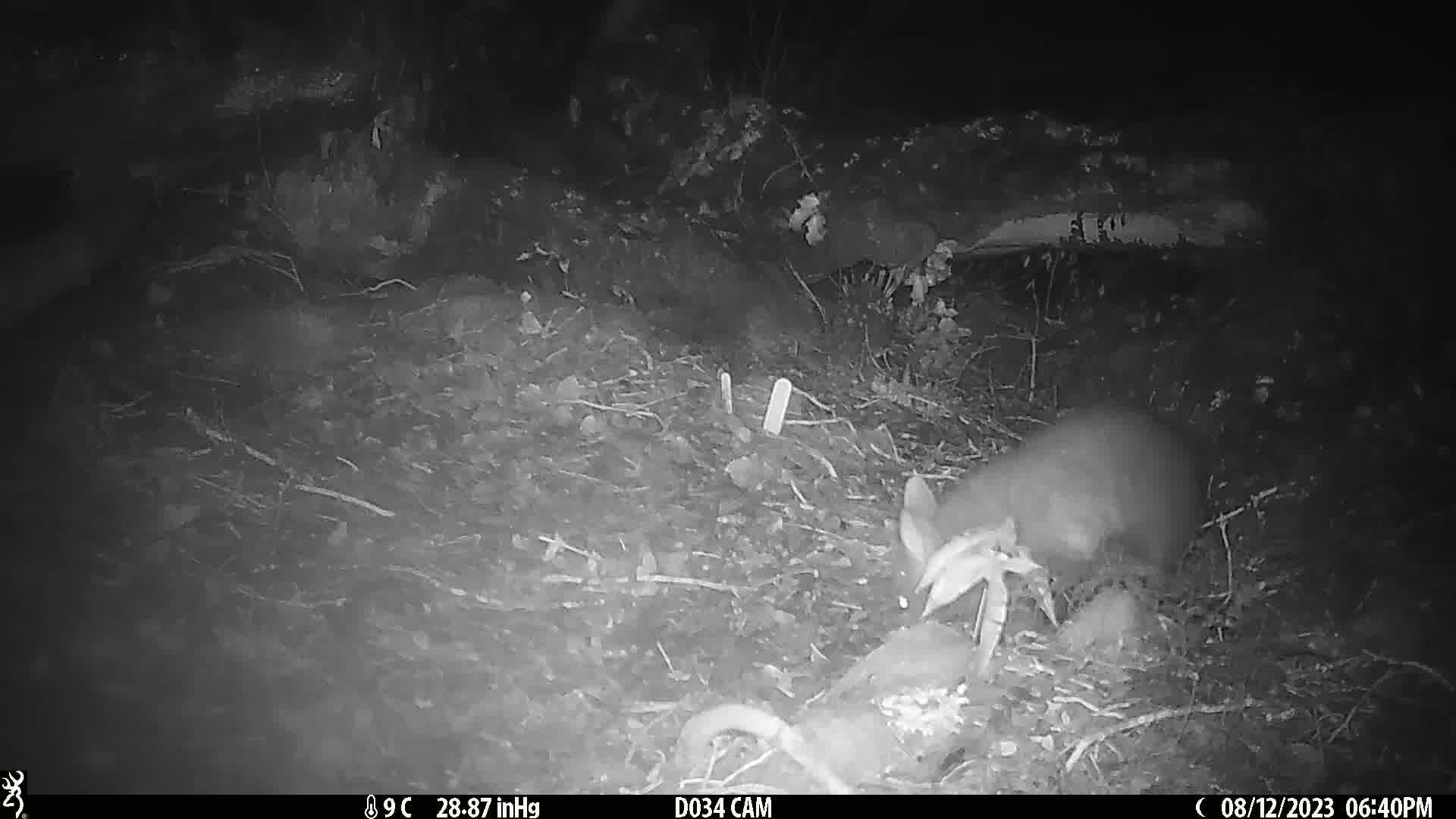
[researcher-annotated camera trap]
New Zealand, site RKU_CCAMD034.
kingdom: Animalia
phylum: Chordata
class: Mammalia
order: Diprotodontia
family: Phalangeridae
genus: Trichosurus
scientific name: Trichosurus vulpecula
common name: common brushtail possum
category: possum